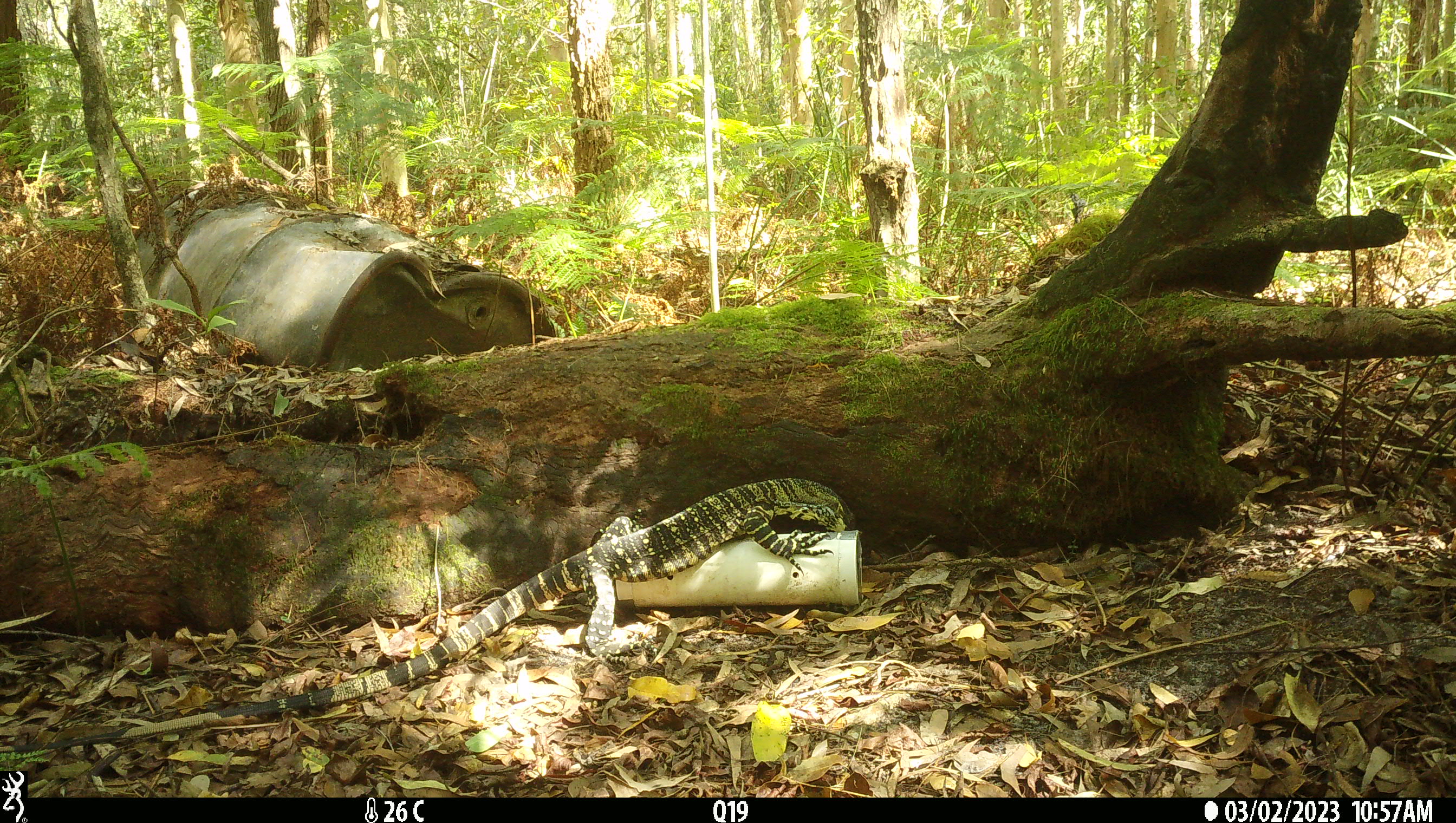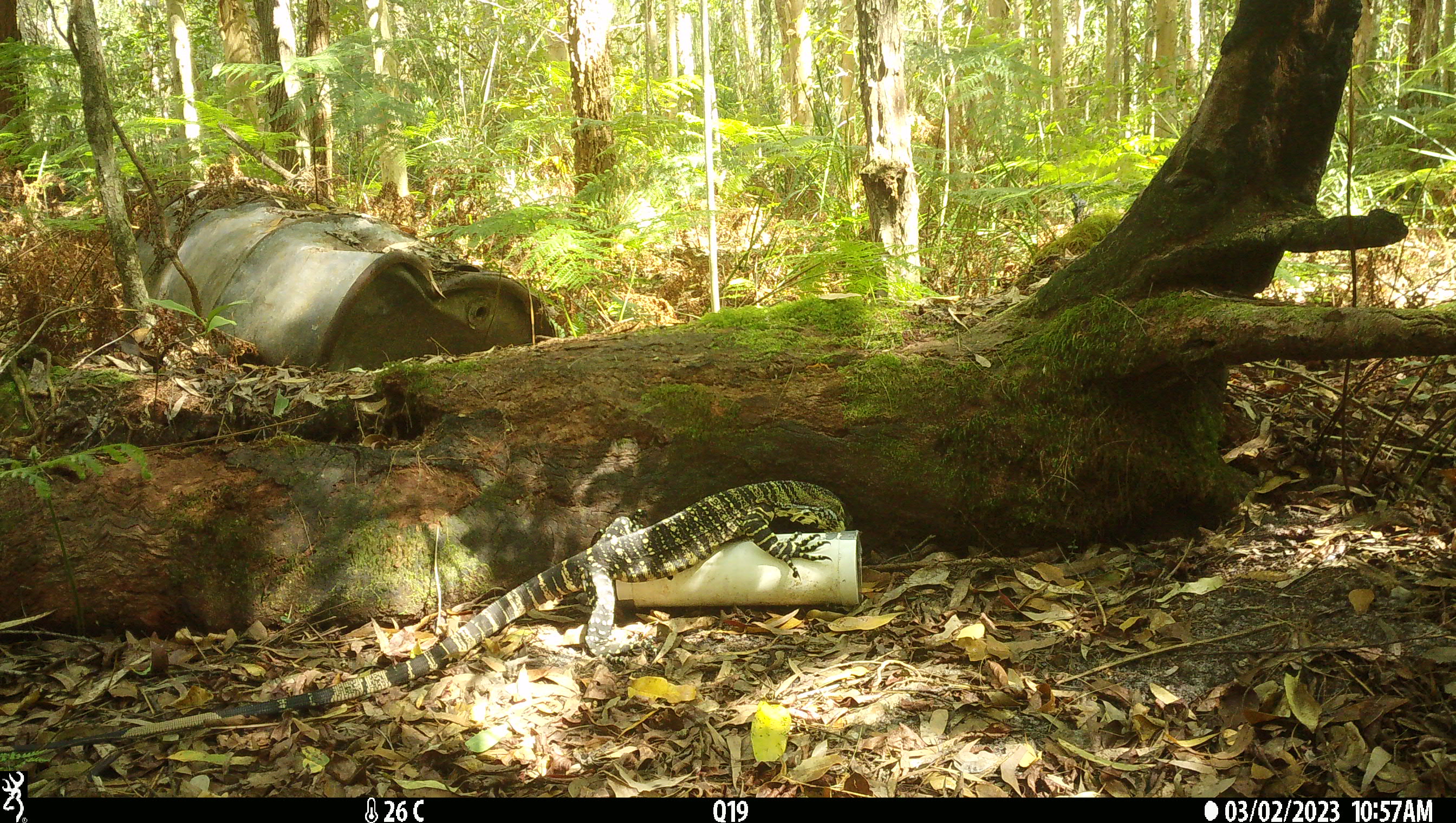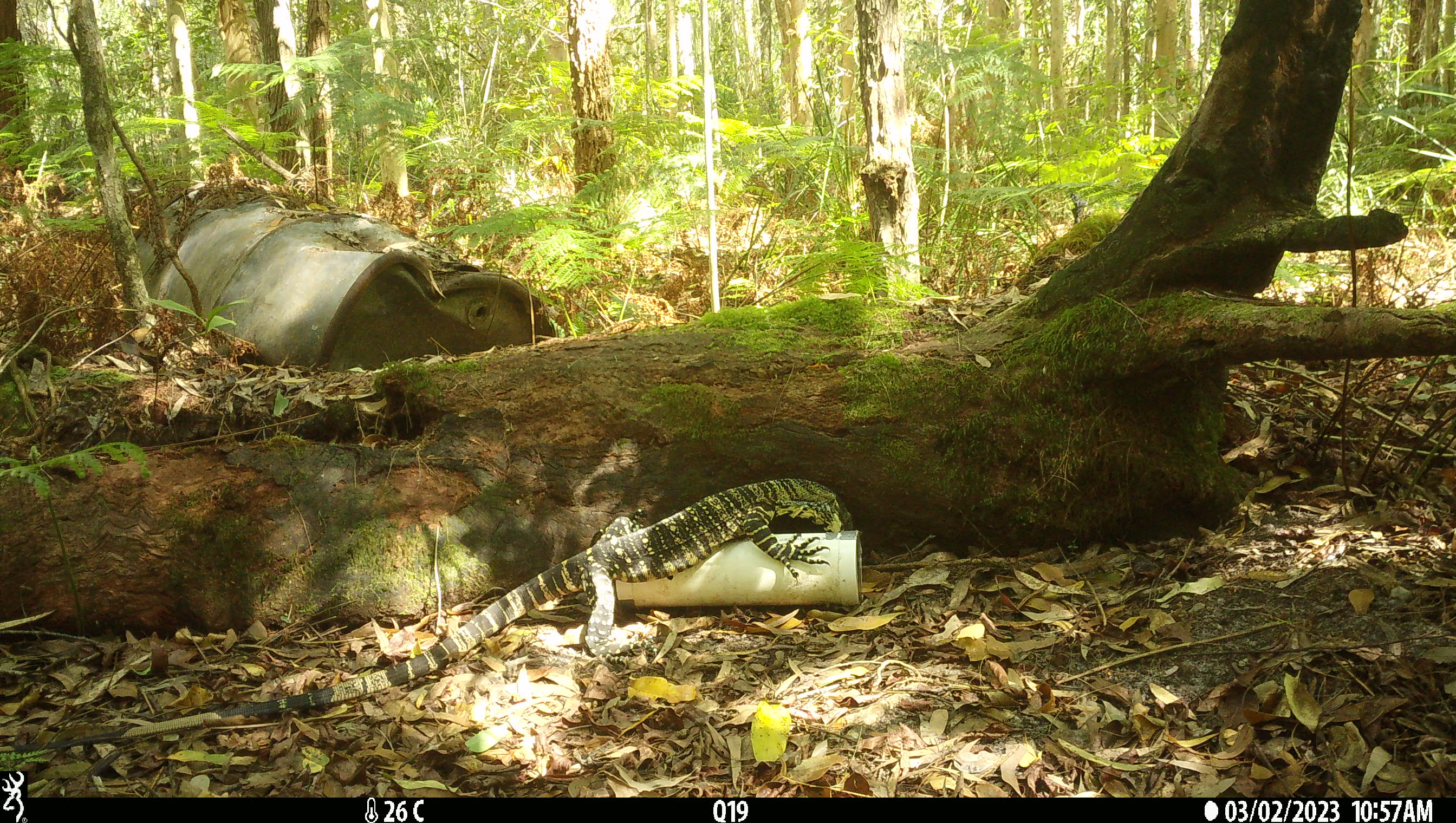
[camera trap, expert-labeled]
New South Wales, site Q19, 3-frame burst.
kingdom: Animalia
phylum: Chordata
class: Reptilia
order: Squamata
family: Varanidae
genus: Varanus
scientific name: Varanus varius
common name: lace monitor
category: goanna